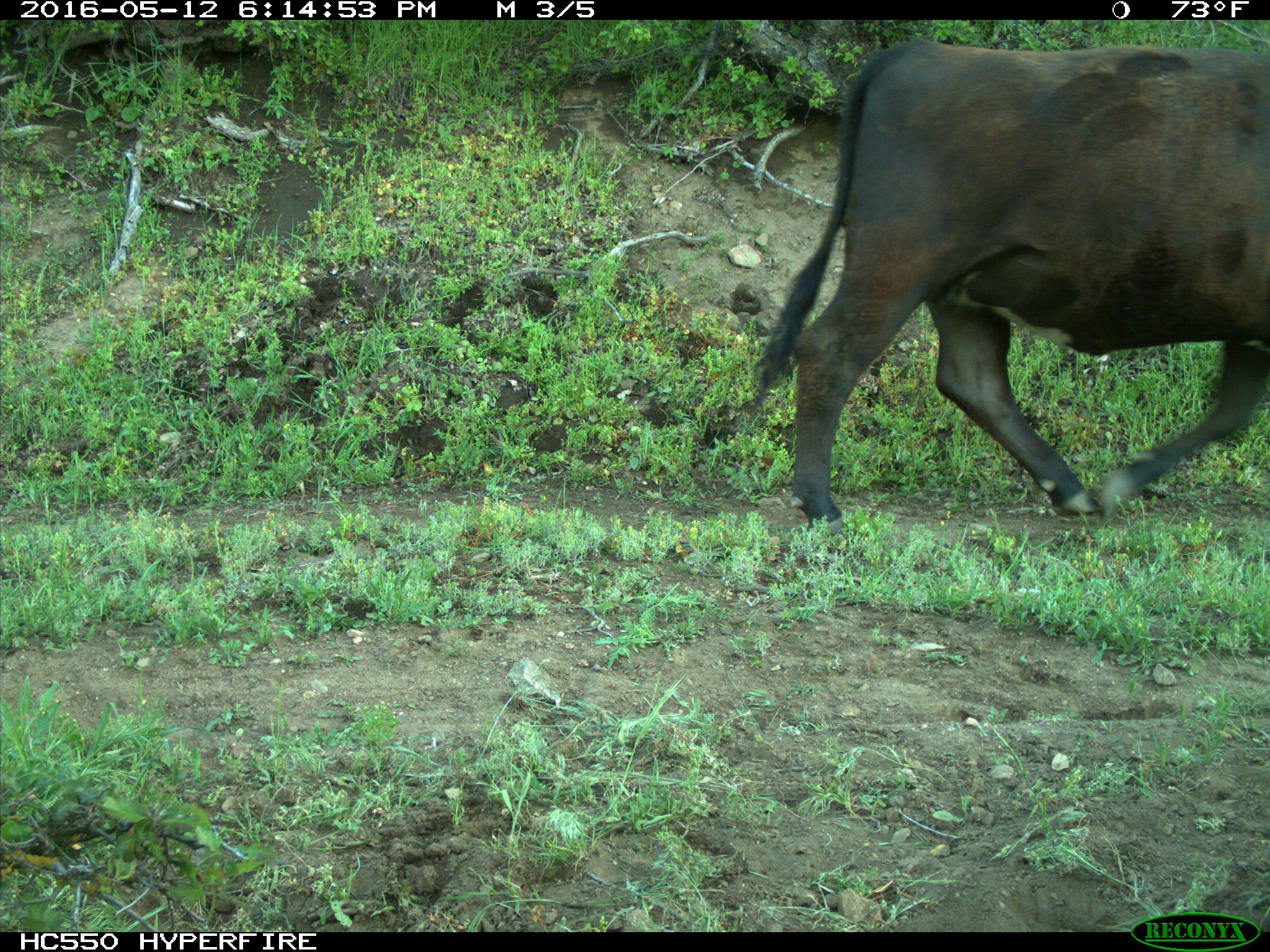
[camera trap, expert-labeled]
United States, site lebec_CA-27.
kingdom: Animalia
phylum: Chordata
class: Mammalia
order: Artiodactyla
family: Bovidae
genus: Bos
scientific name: Bos taurus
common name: domestic cow